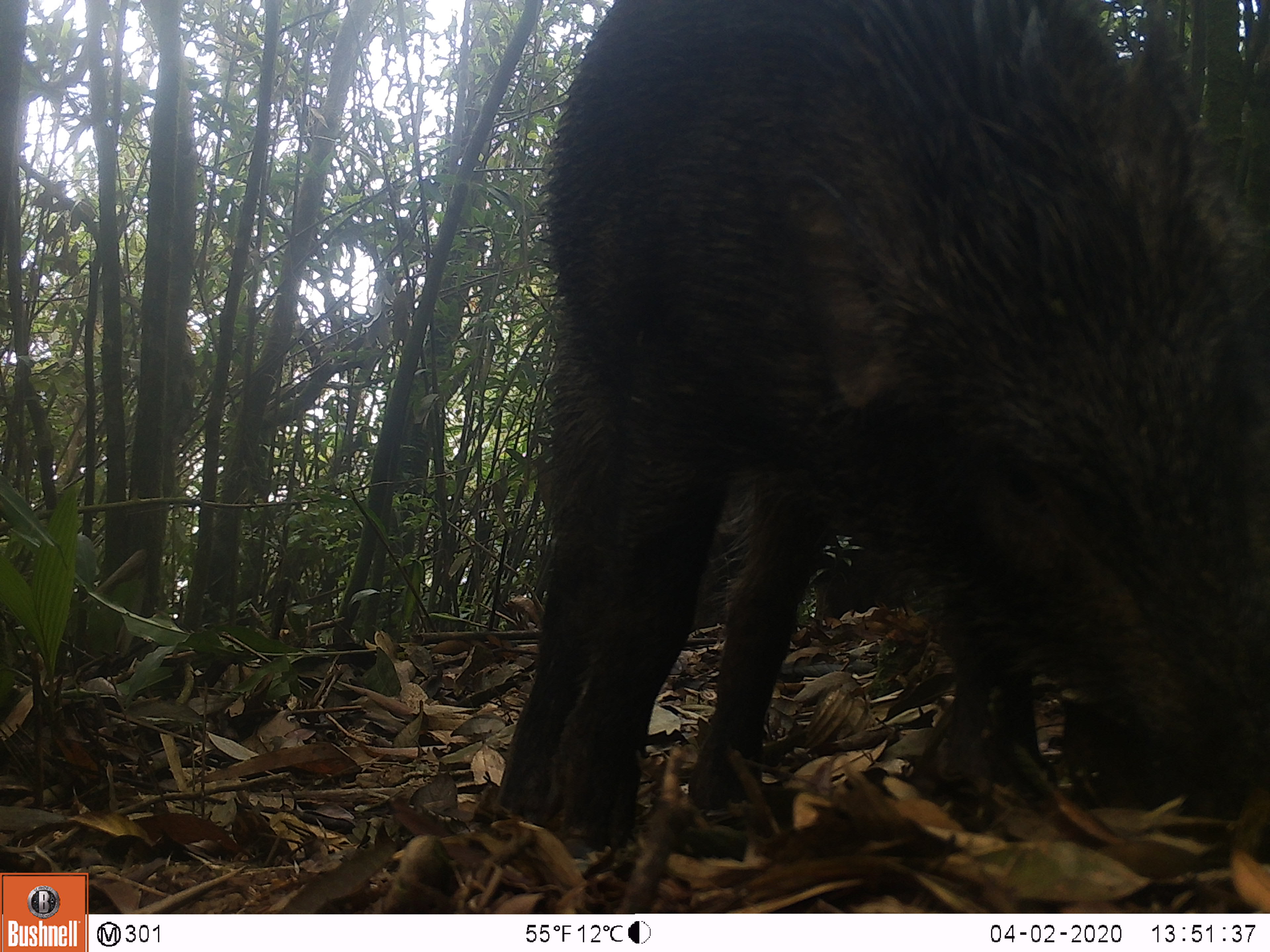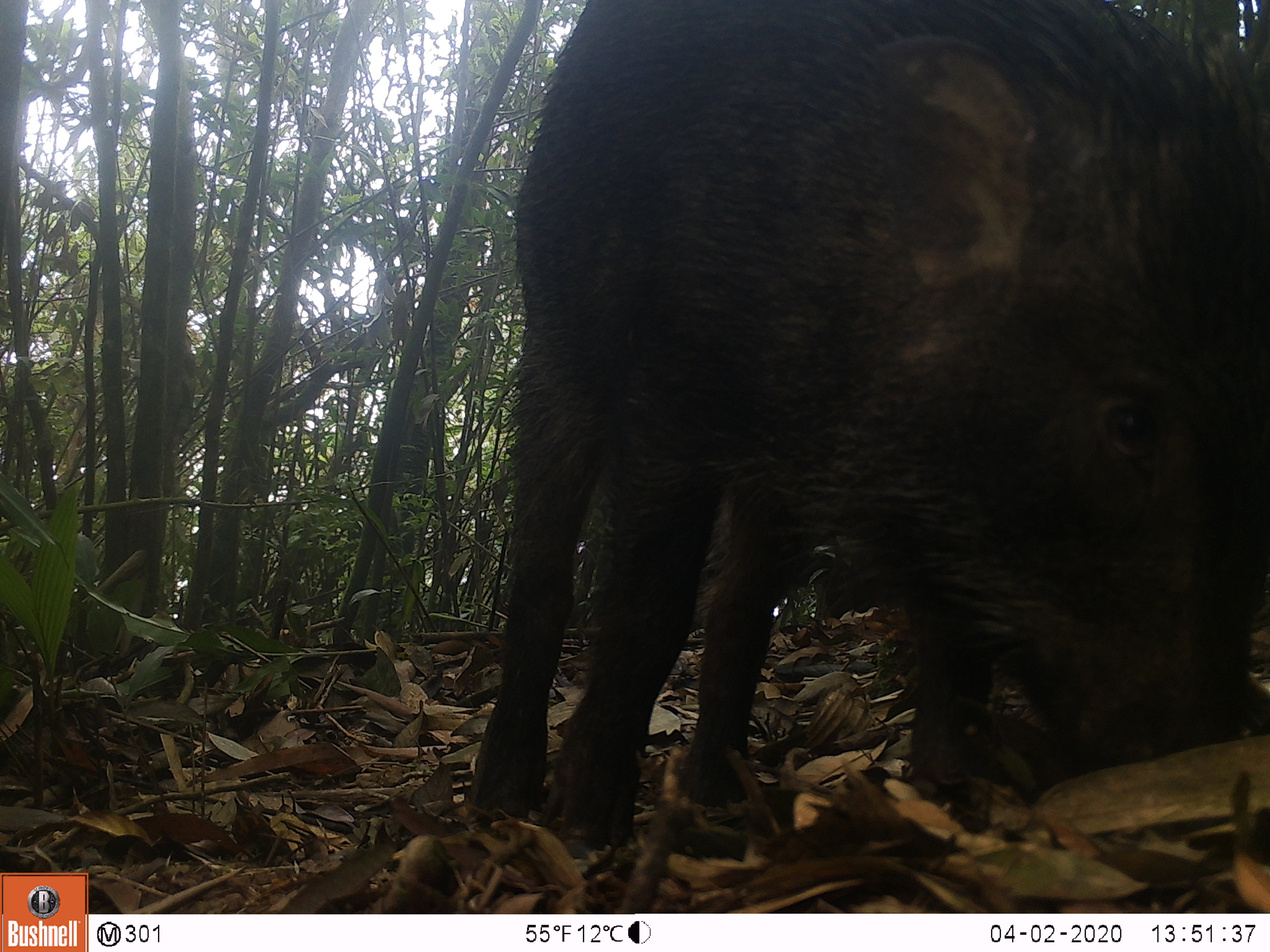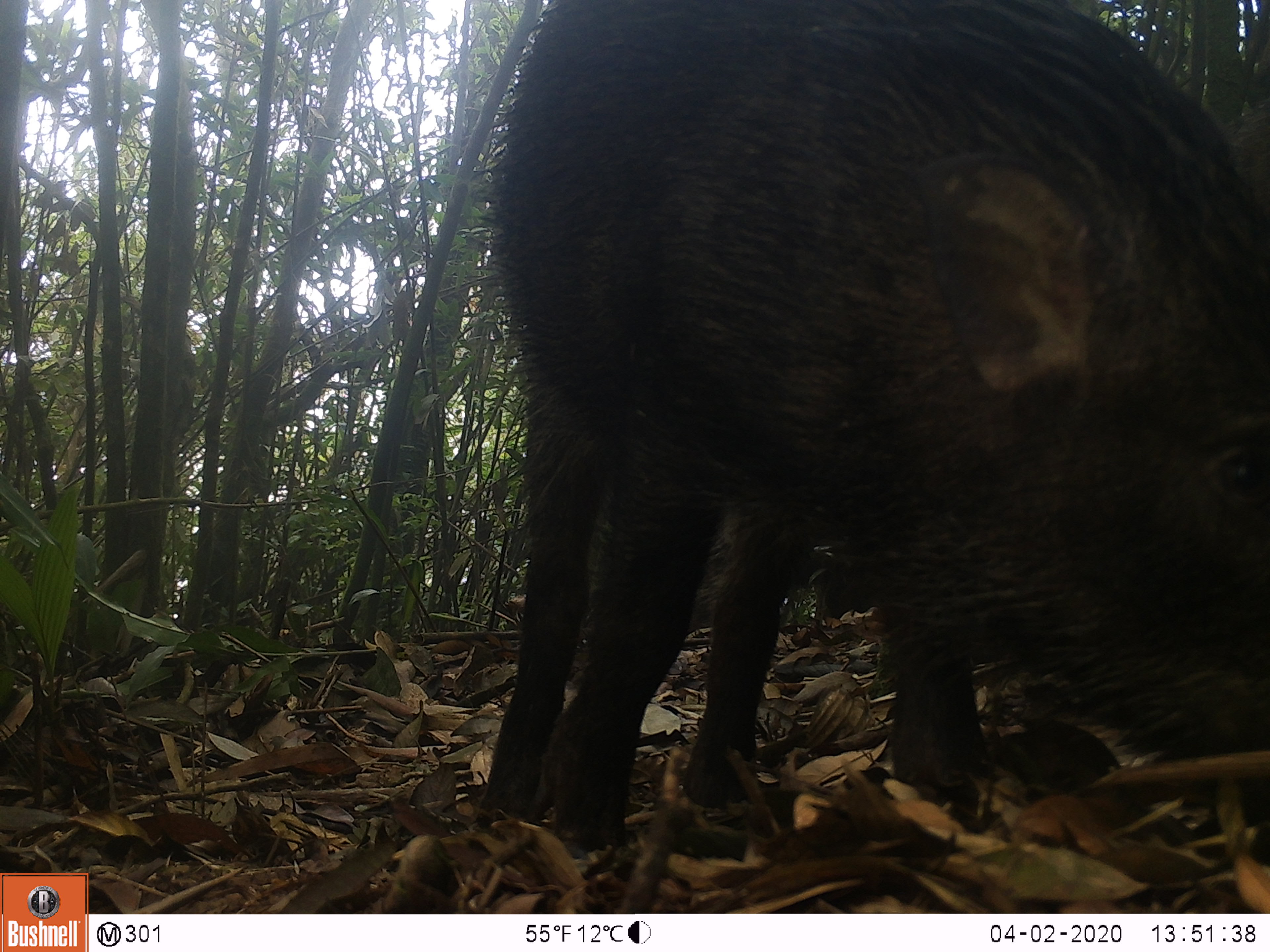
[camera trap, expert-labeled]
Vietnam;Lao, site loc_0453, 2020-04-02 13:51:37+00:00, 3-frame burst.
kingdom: Animalia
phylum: Chordata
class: Mammalia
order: Artiodactyla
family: Suidae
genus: Sus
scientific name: Sus scrofa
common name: eurasian wild pig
Eurasian wild pig (Sus scrofa). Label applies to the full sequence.